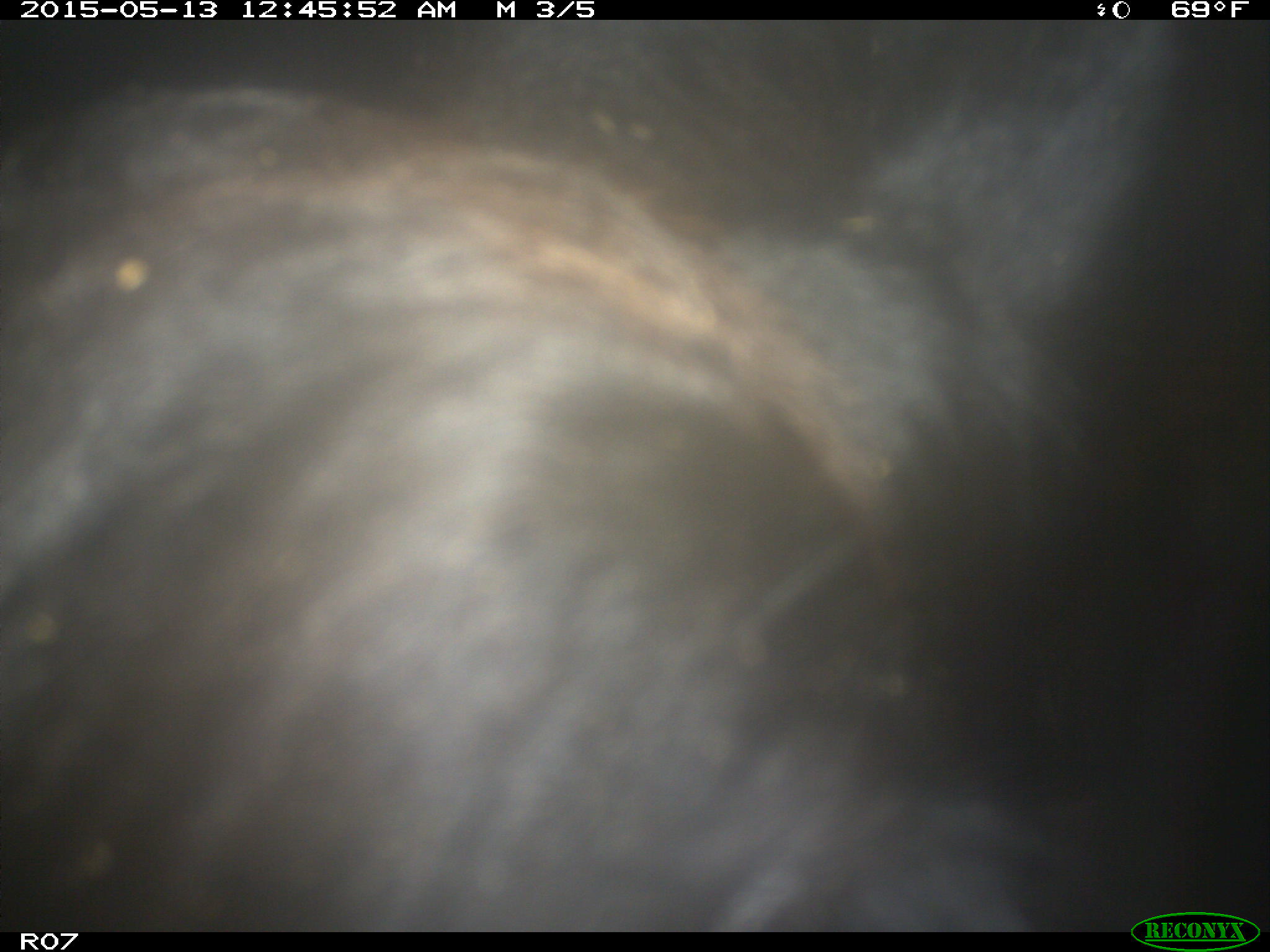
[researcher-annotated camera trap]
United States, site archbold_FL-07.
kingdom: Animalia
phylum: Chordata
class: Mammalia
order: Artiodactyla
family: Bovidae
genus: Bos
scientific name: Bos taurus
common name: domestic cow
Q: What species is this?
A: Bos taurus (domestic cow).